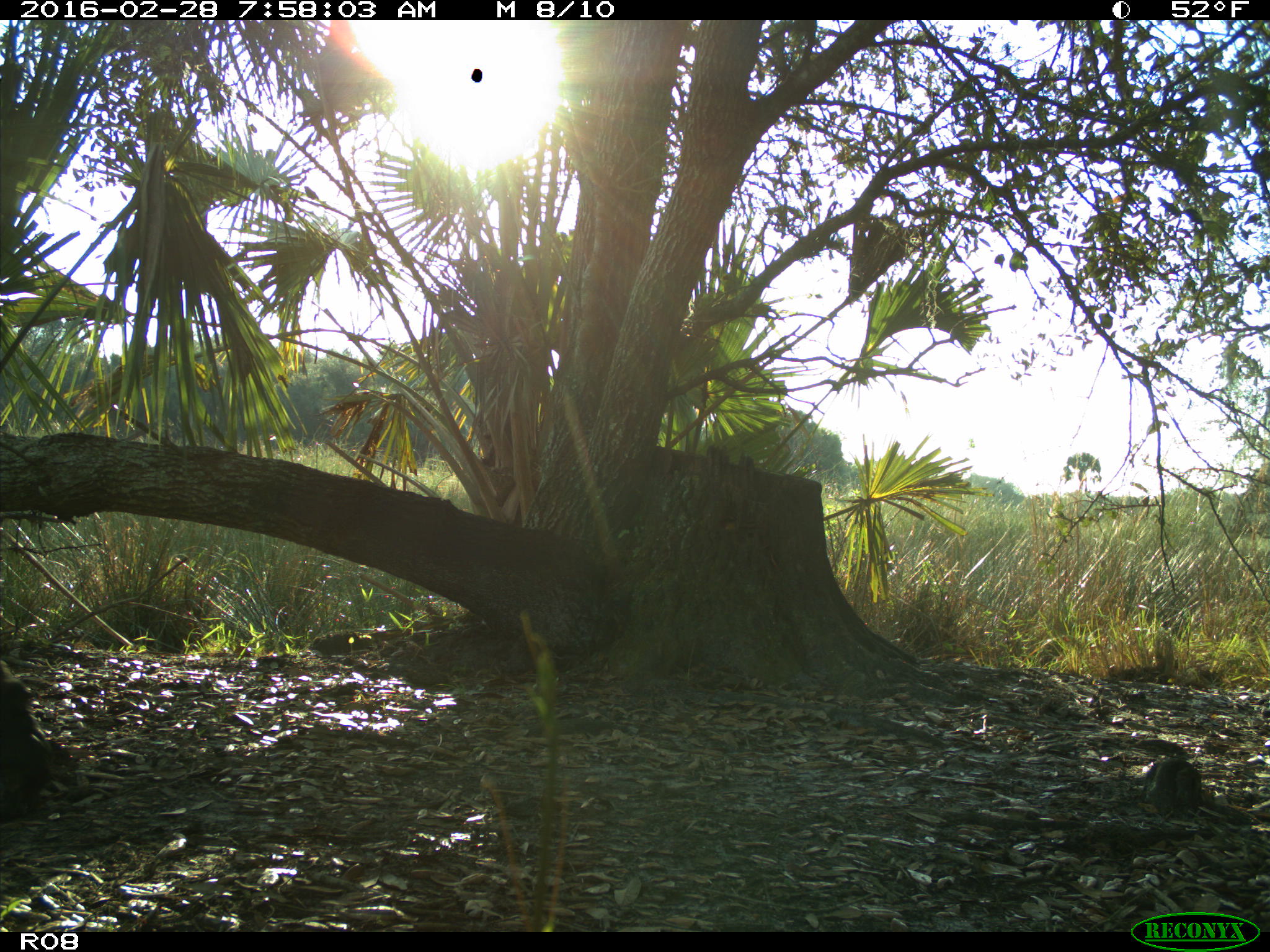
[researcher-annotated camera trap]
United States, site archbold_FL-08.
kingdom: Animalia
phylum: Chordata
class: Mammalia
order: Artiodactyla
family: Bovidae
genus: Bos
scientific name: Bos taurus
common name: domestic cow